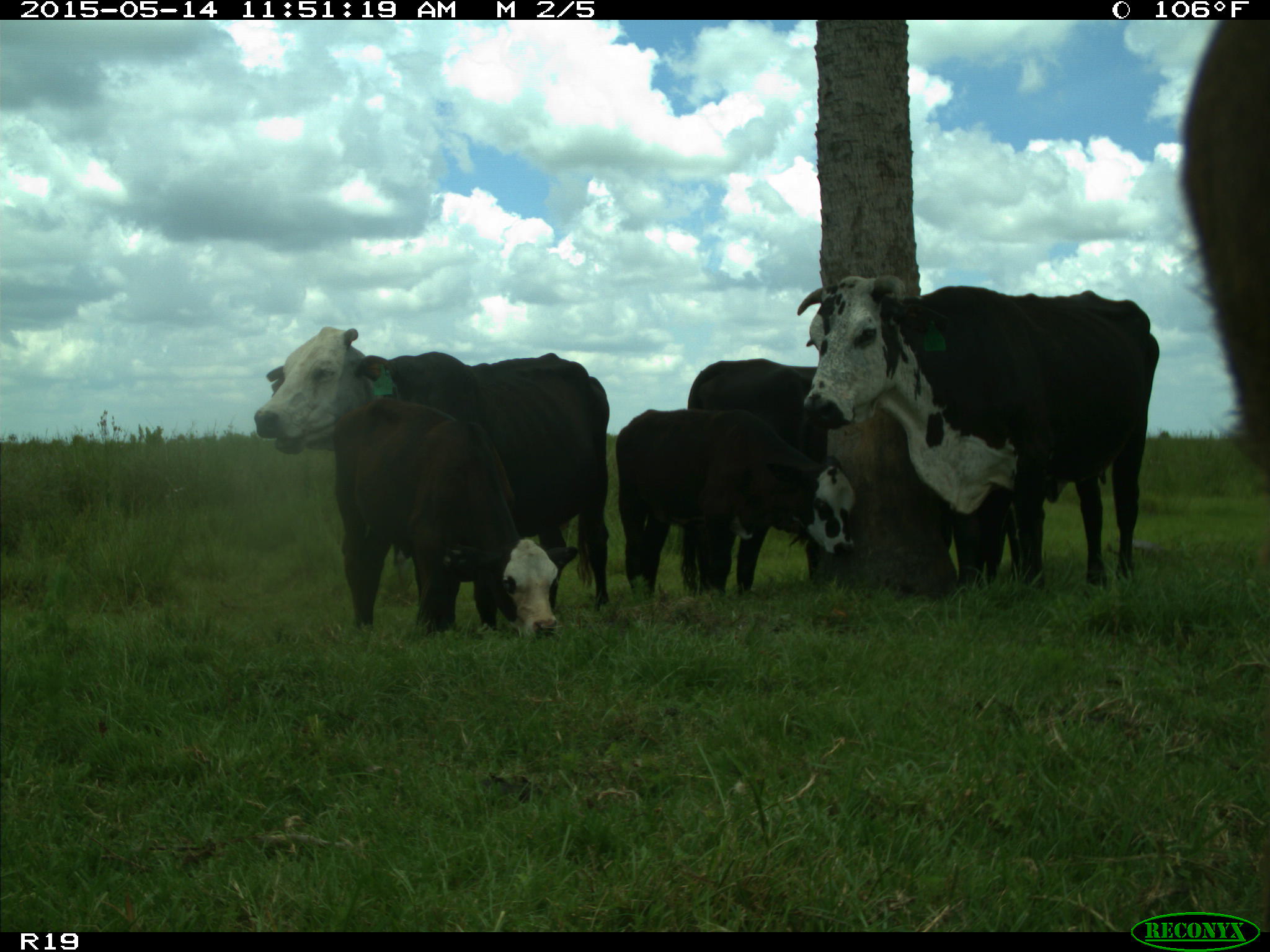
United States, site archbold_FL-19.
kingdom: Animalia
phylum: Chordata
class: Mammalia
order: Artiodactyla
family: Bovidae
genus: Bos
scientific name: Bos taurus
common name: domestic cow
Bos taurus (domestic cow).